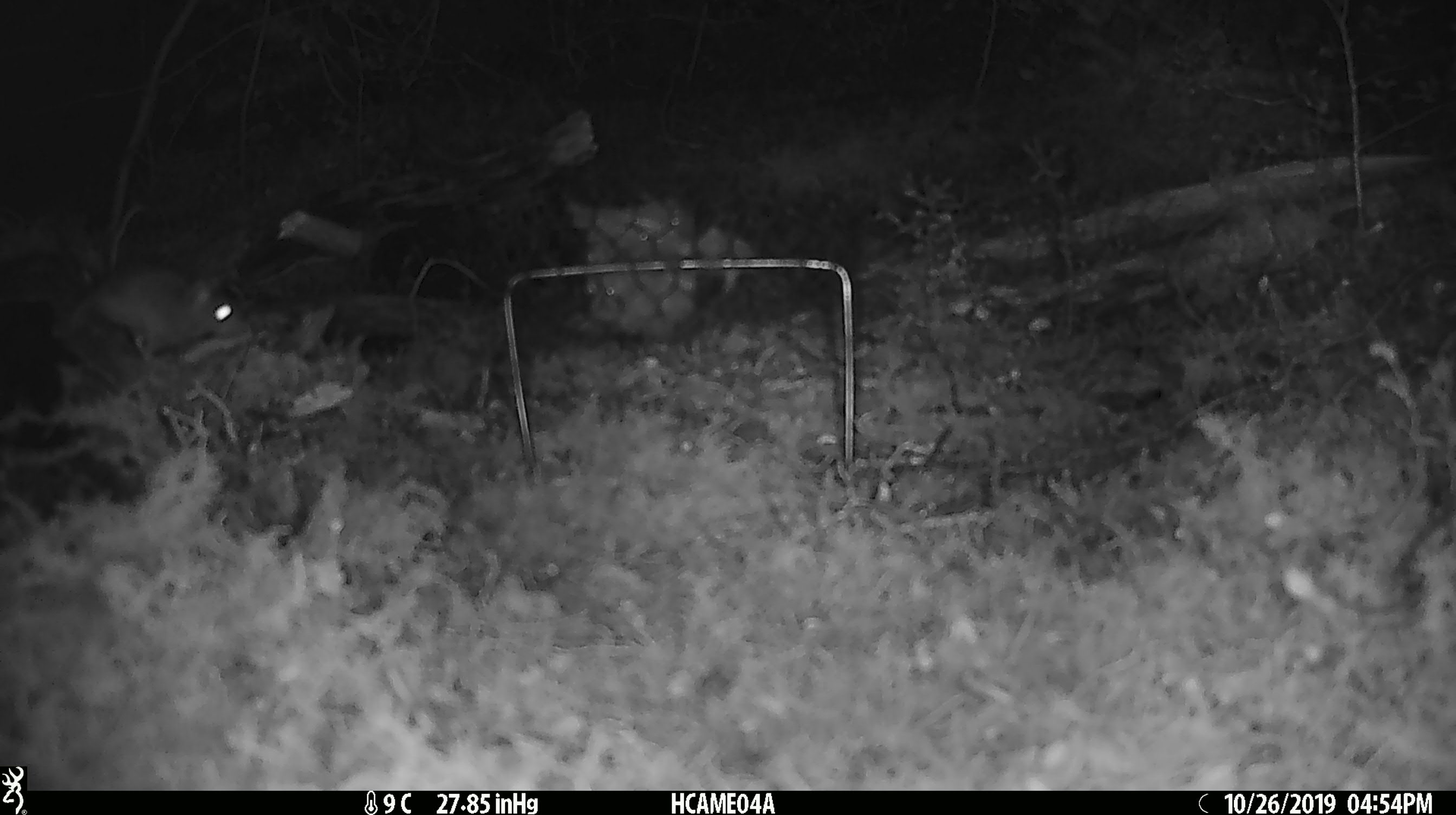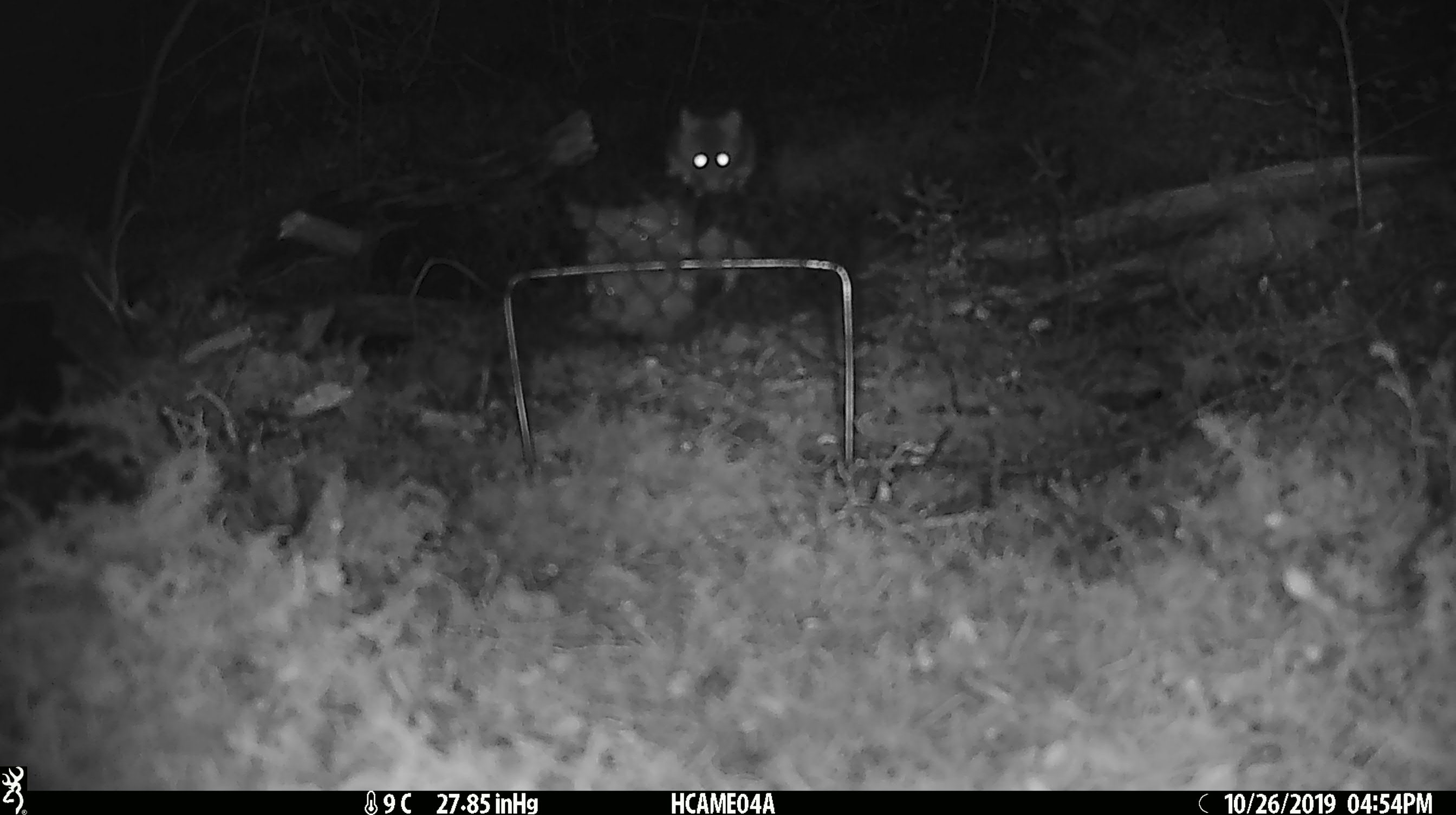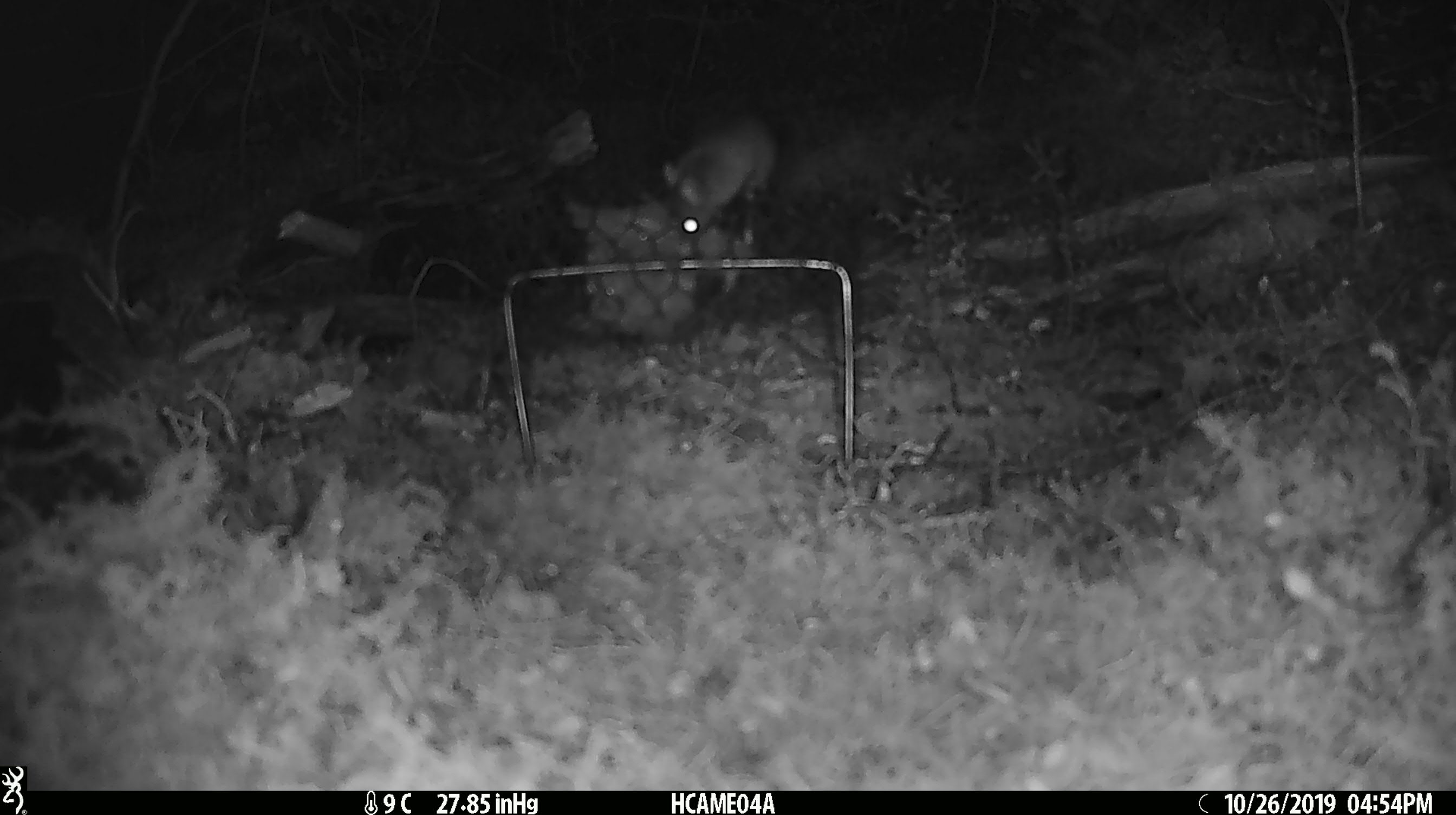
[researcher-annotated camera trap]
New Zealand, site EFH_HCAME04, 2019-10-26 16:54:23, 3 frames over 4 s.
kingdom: Animalia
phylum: Chordata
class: Mammalia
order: Rodentia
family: Muridae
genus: Mus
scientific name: Mus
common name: mouse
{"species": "mouse (Mus)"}